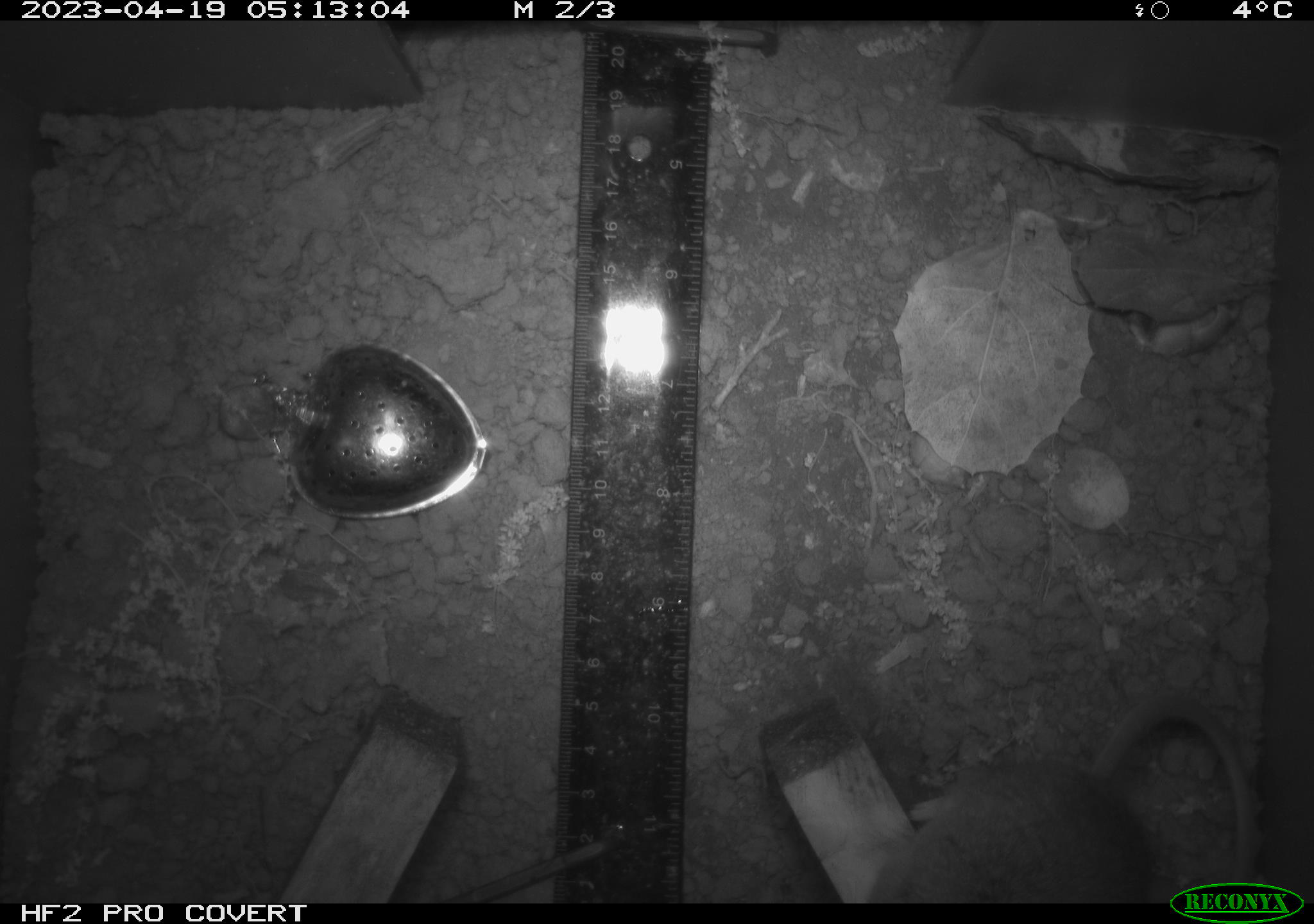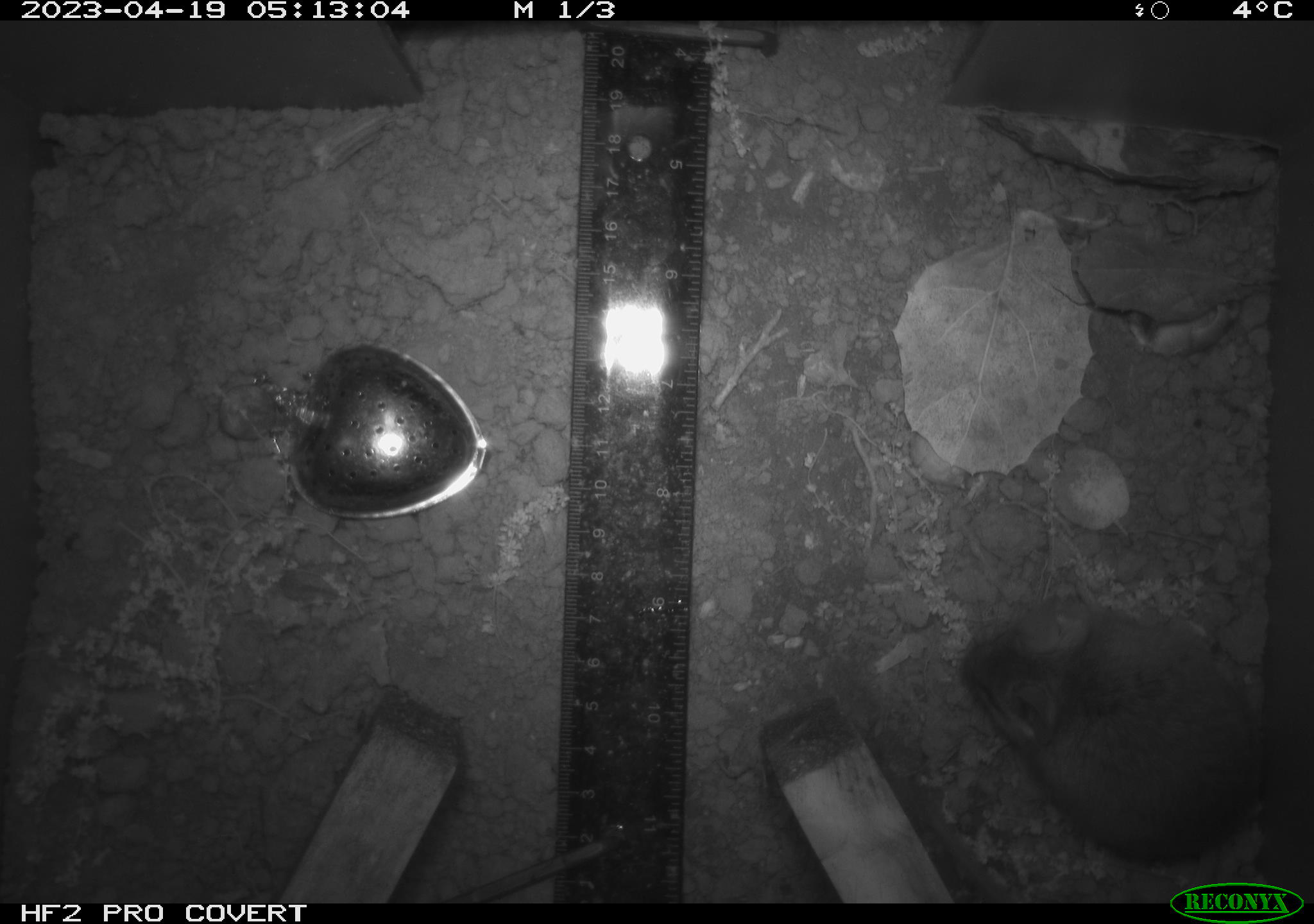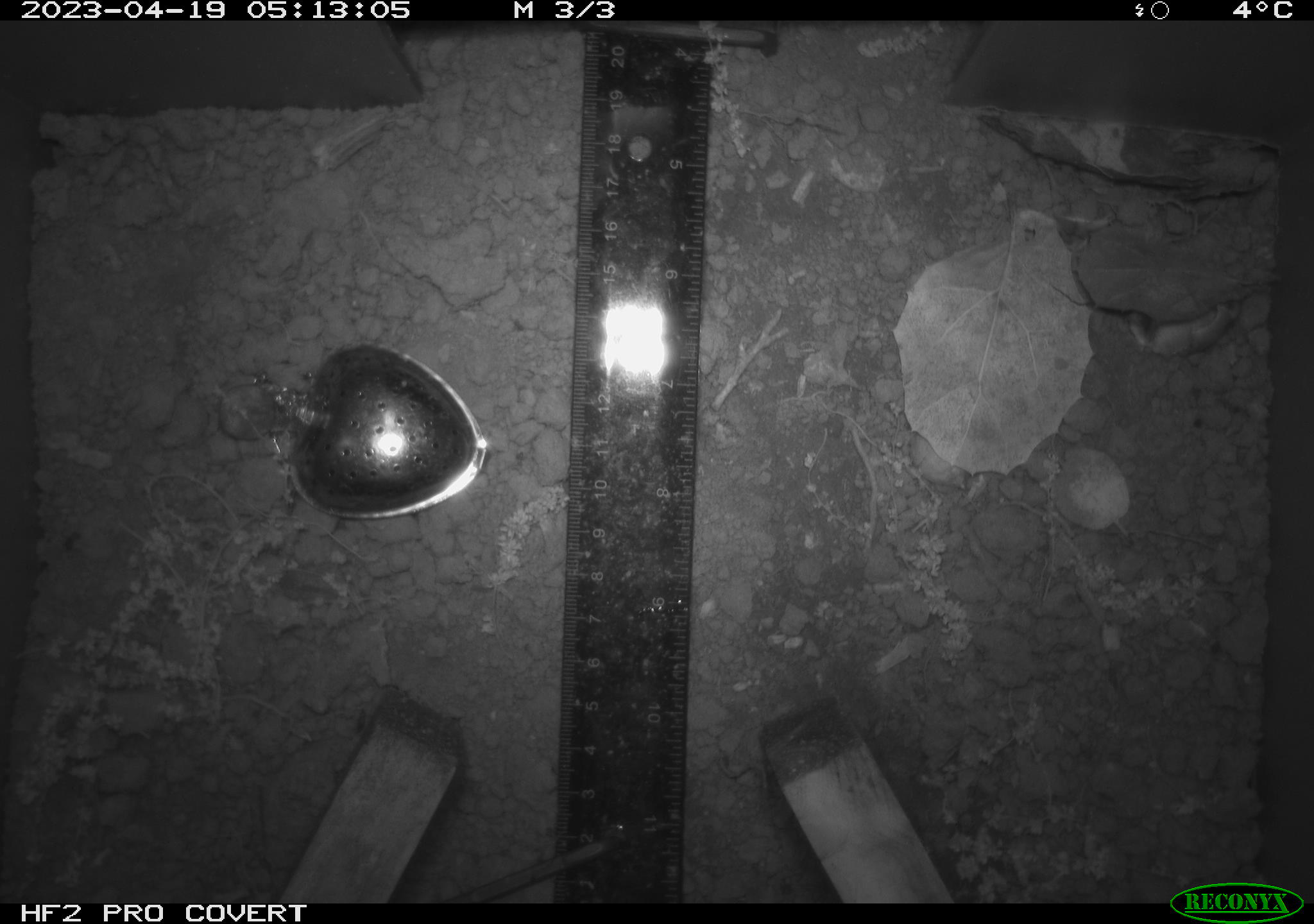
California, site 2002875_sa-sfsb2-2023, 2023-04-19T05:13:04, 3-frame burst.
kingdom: Animalia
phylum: Chordata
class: Mammalia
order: Rodentia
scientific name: Rodentia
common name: mouse species